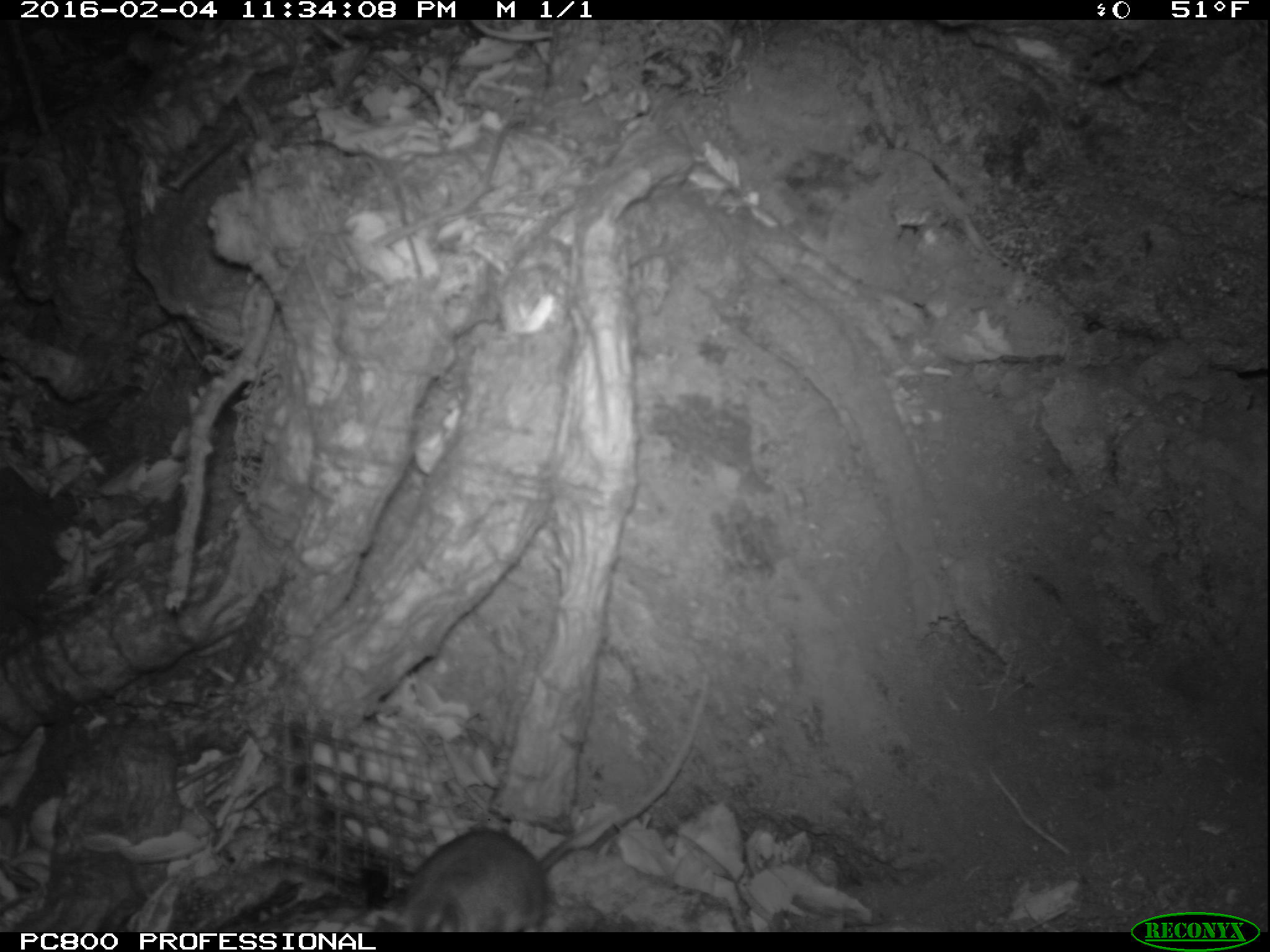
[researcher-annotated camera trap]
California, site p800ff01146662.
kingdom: Animalia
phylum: Chordata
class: Mammalia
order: Rodentia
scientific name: Rodentia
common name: rodent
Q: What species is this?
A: Rodent (Rodentia).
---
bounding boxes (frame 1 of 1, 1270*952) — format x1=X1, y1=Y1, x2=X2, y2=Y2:
rodent: x1=390, y1=809, x2=623, y2=932